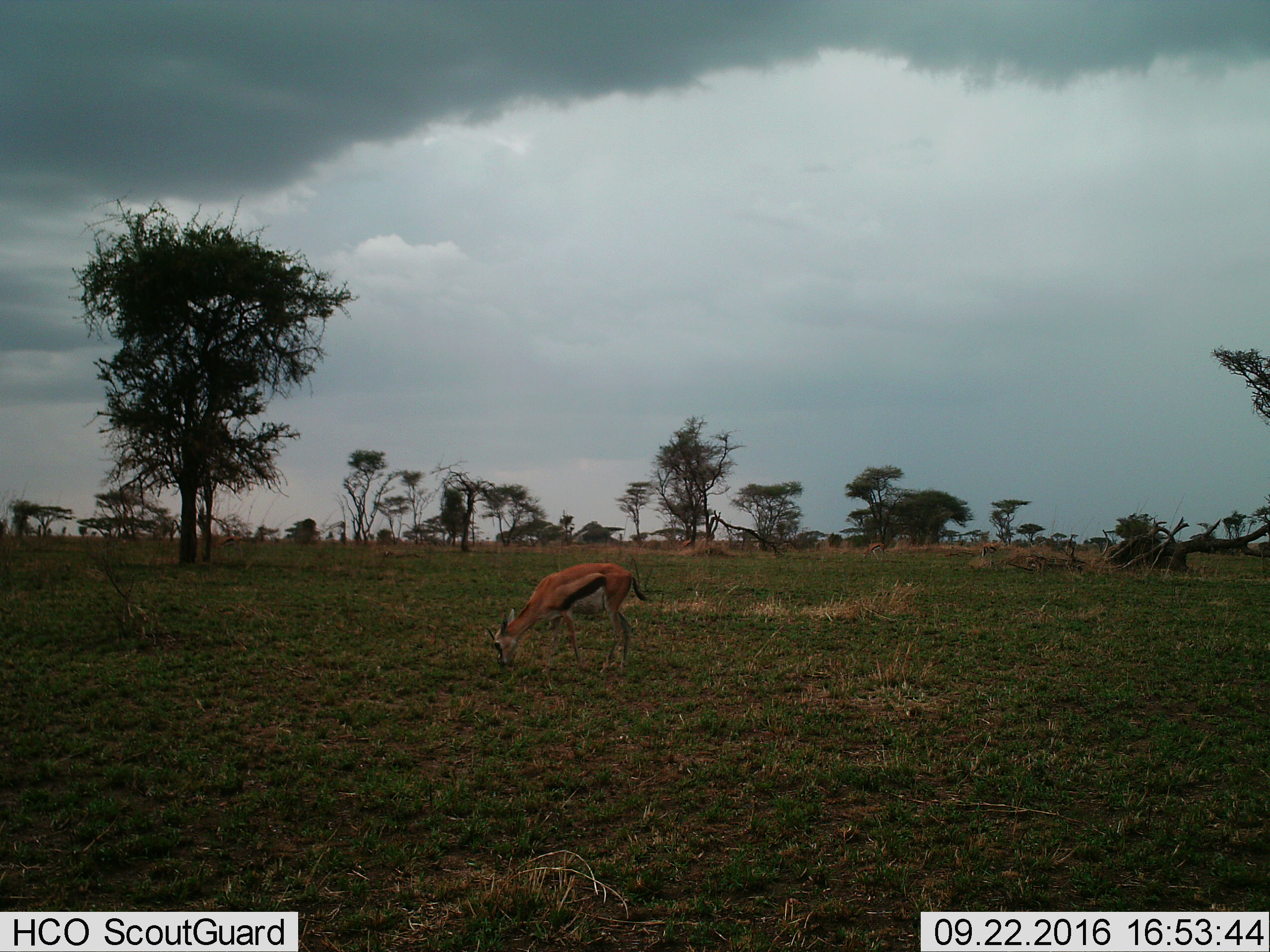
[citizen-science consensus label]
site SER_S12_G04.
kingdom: Animalia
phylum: Chordata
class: Mammalia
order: Artiodactyla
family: Bovidae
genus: Eudorcas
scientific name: Eudorcas thomsonii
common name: thomson's gazelle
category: gazellethomsons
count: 1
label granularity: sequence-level